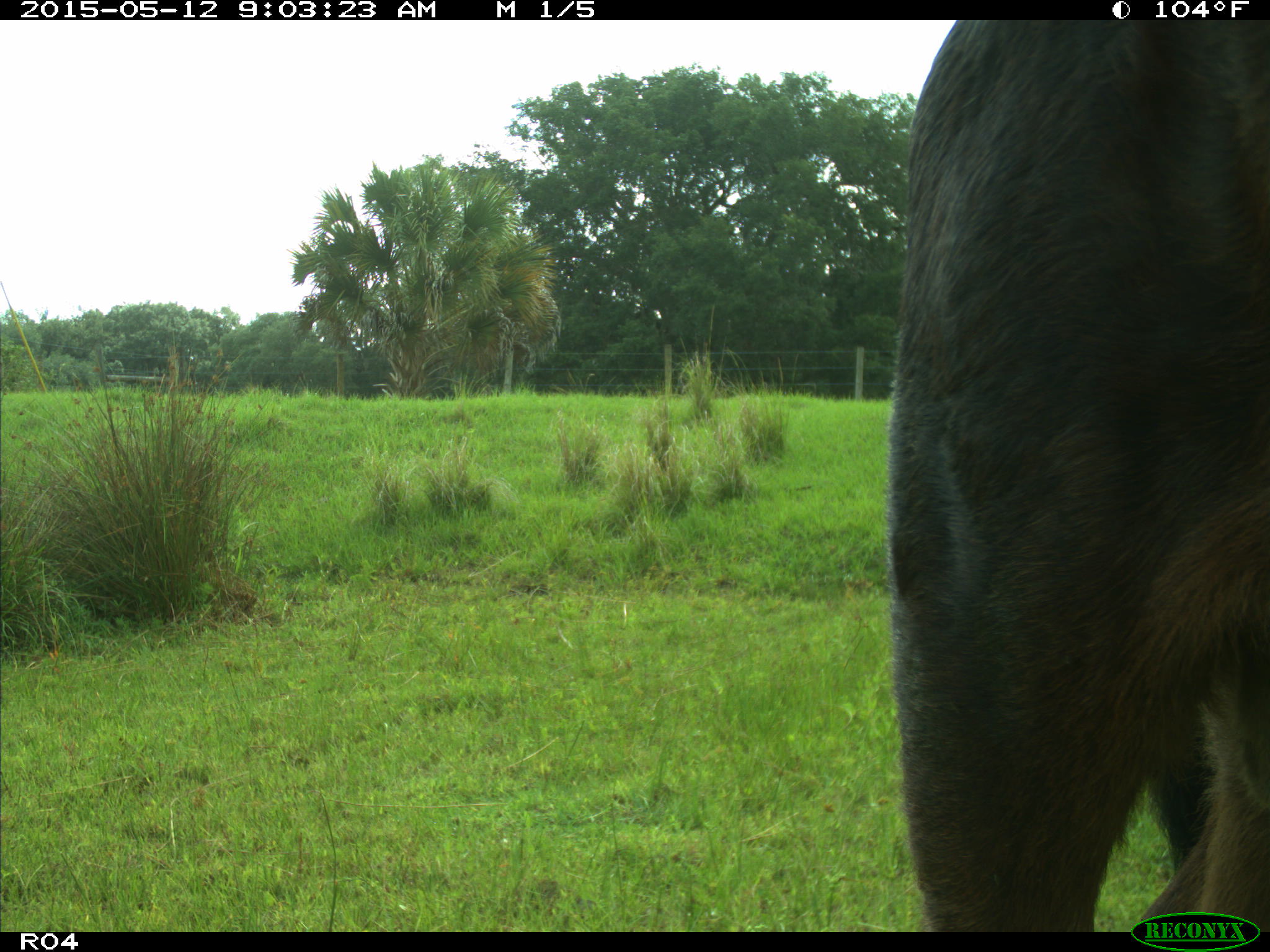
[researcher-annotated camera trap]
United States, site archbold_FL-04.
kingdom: Animalia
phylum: Chordata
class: Mammalia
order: Artiodactyla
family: Bovidae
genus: Bos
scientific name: Bos taurus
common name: domestic cow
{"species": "Bos taurus (domestic cow)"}